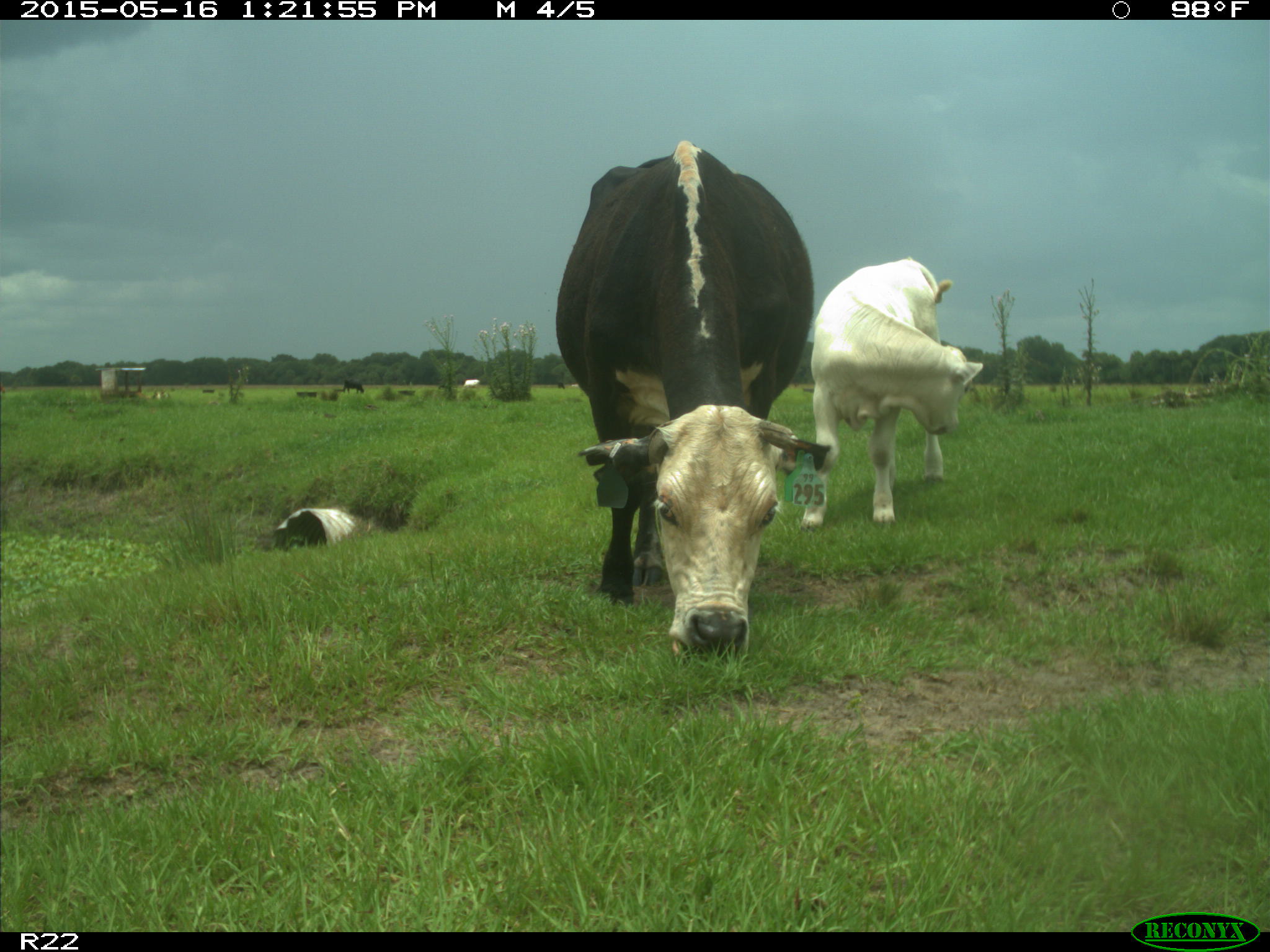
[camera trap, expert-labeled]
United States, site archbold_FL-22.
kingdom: Animalia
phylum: Chordata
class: Mammalia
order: Artiodactyla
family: Bovidae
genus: Bos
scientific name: Bos taurus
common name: domestic cow